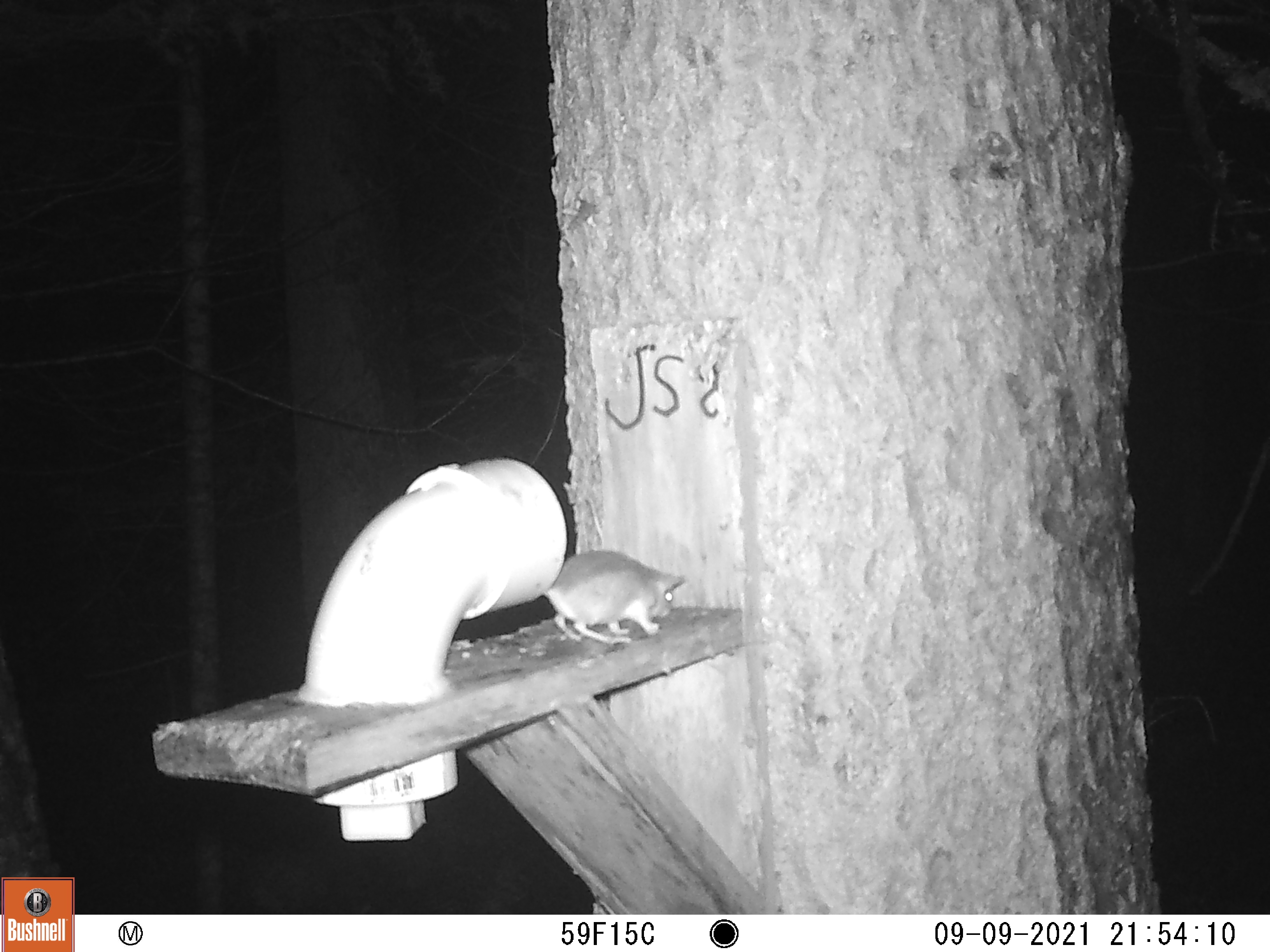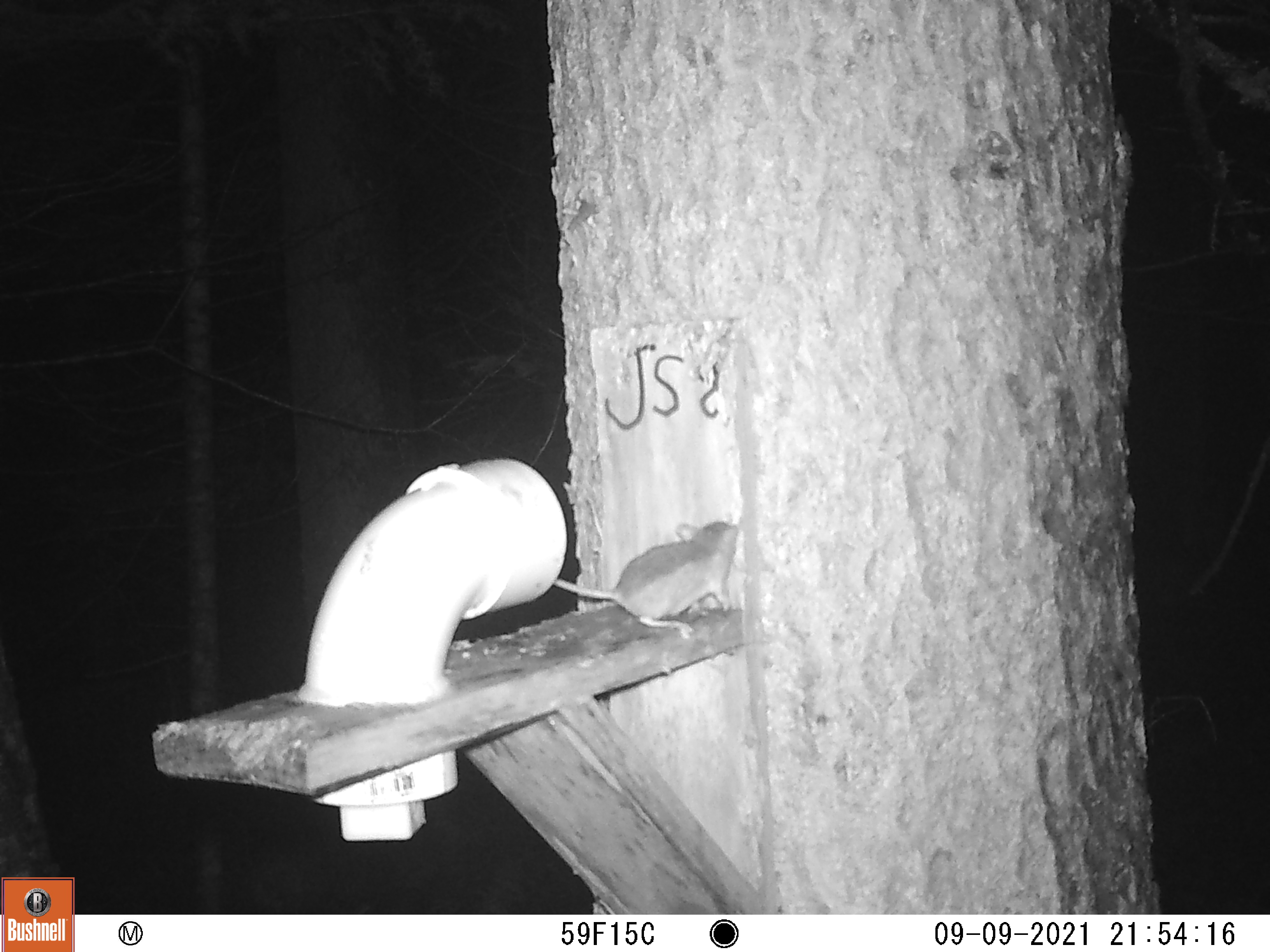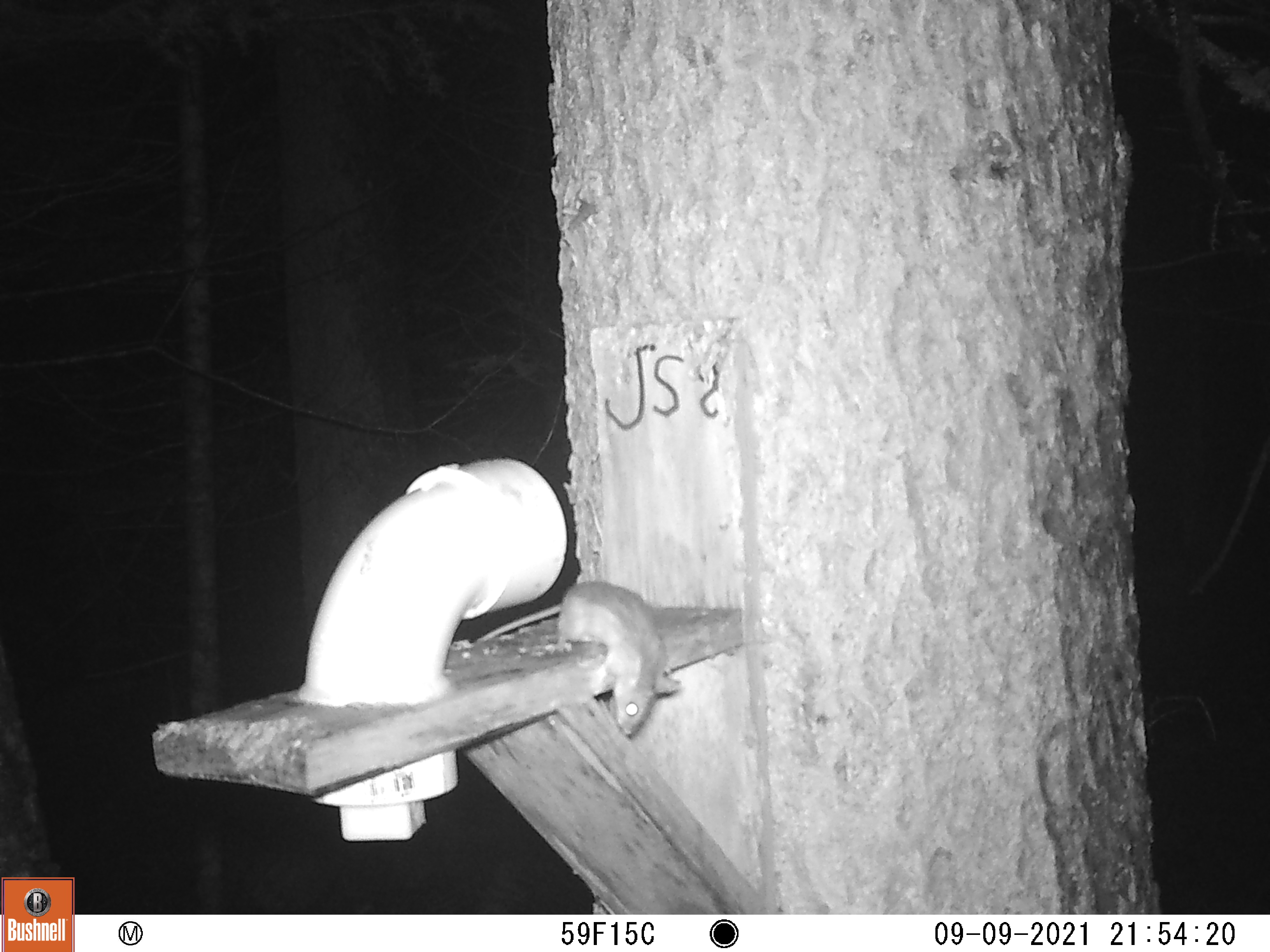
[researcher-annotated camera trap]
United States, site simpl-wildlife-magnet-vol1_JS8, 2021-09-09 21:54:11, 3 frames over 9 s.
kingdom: Animalia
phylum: Chordata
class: Mammalia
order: Rodentia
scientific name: Rodentia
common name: mouse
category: mouse sp.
Mouse sp. (mouse) (Rodentia).